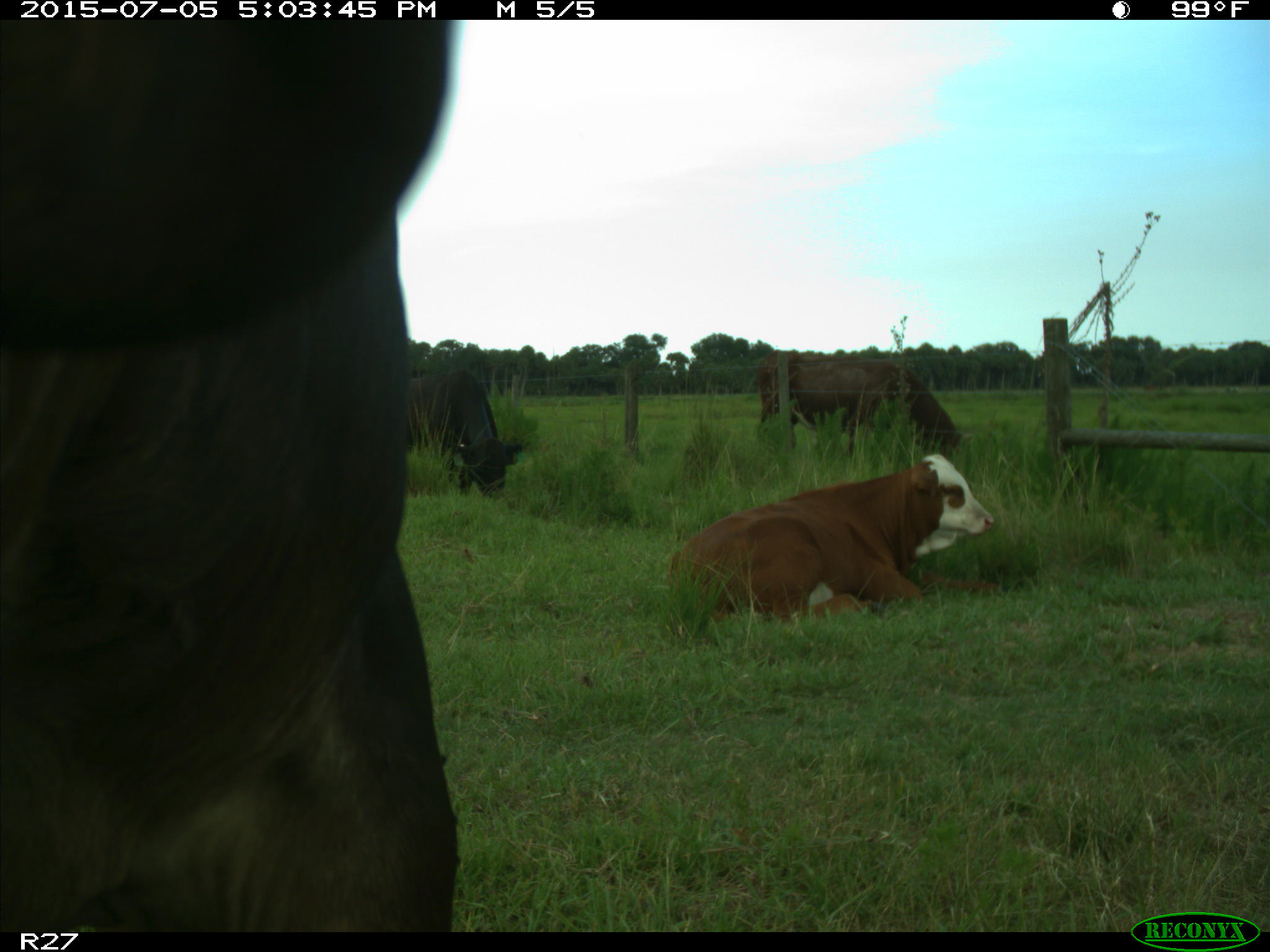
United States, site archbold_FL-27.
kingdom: Animalia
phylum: Chordata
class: Mammalia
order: Artiodactyla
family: Bovidae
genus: Bos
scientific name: Bos taurus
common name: domestic cow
Bos taurus (domestic cow).